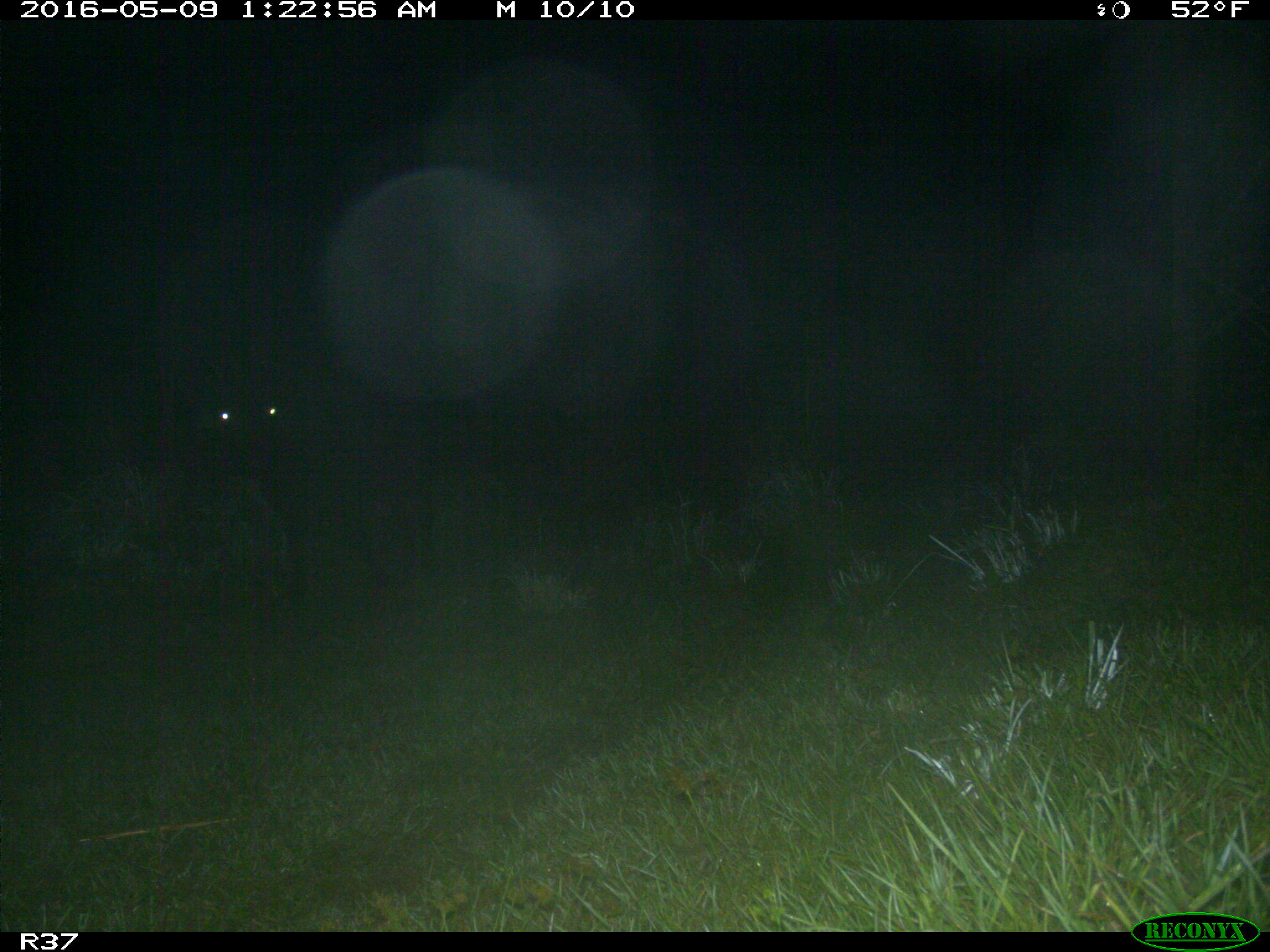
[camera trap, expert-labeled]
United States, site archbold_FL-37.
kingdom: Animalia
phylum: Chordata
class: Mammalia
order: Artiodactyla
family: Bovidae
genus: Bos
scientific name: Bos taurus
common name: domestic cow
Bos taurus (domestic cow).